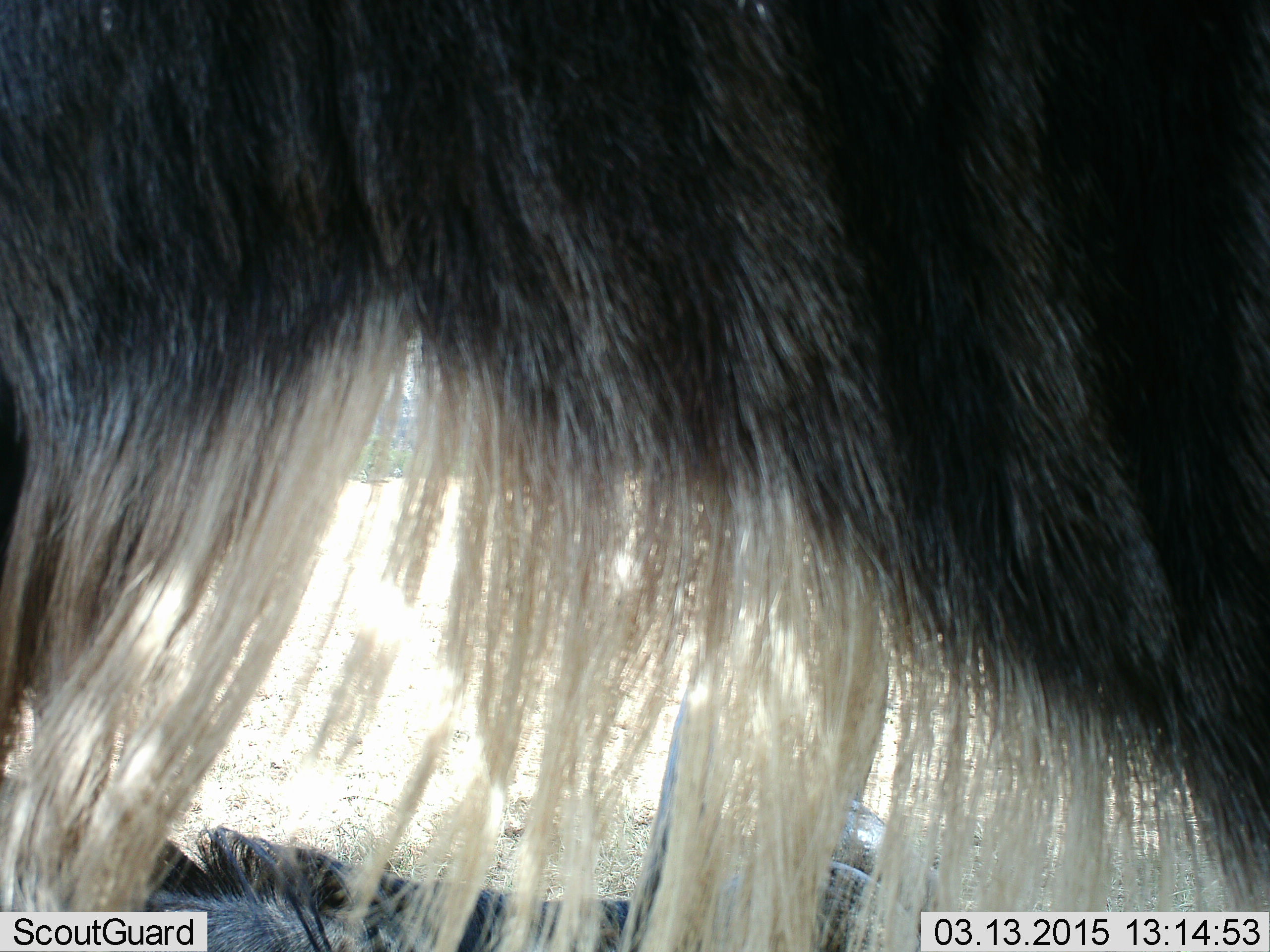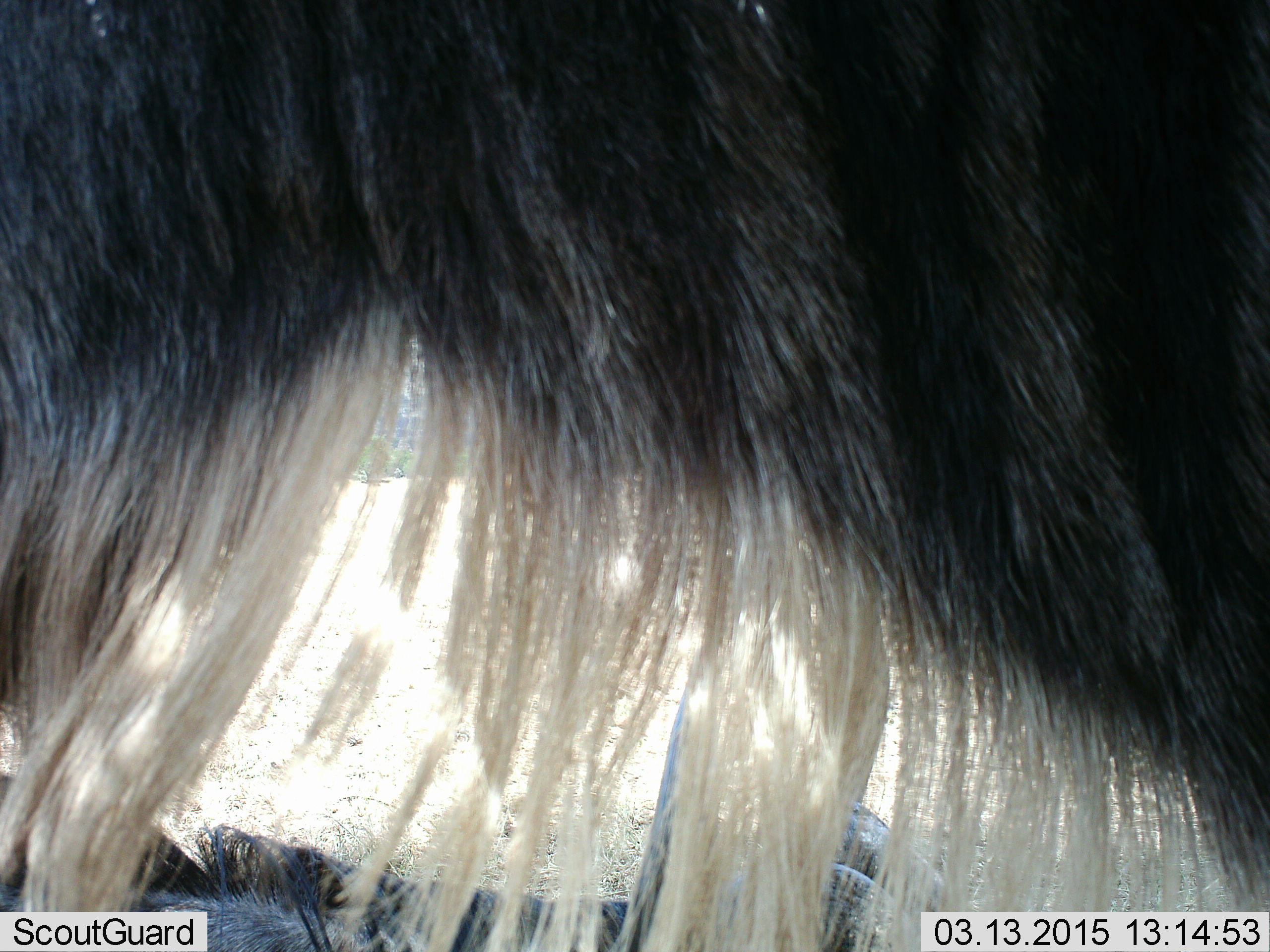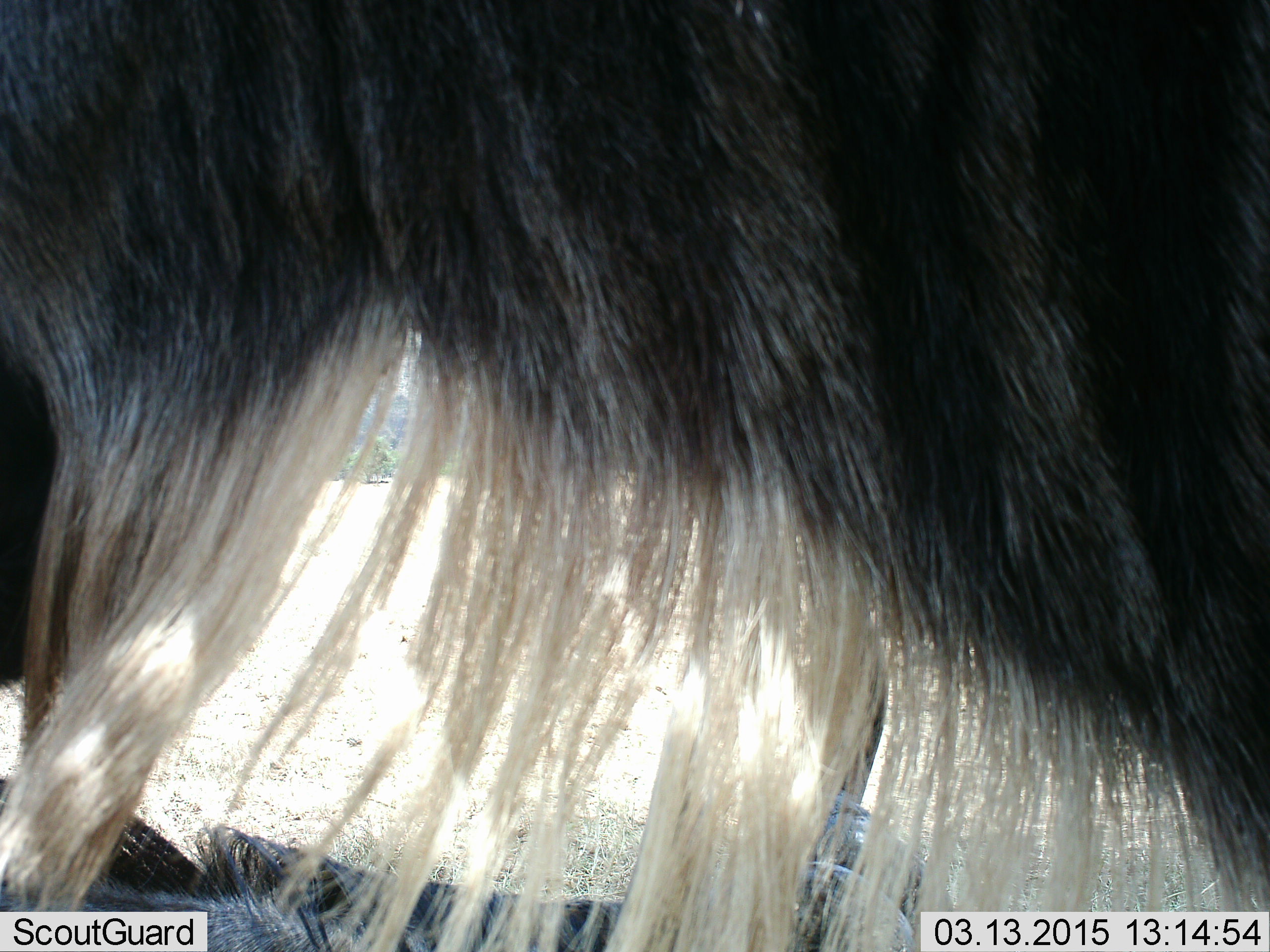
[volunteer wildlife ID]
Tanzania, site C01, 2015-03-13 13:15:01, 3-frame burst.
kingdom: Animalia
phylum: Chordata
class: Mammalia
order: Artiodactyla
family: Bovidae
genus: Connochaetes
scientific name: Connochaetes taurinus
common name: blue wildebeest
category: wildebeest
Wildebeest (blue wildebeest) (Connochaetes taurinus), count 2. Behavior (volunteer vote fractions): standing 80%, resting 40%, moving 10%, interacting 10%. Young present (vote fraction): 0%. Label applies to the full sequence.